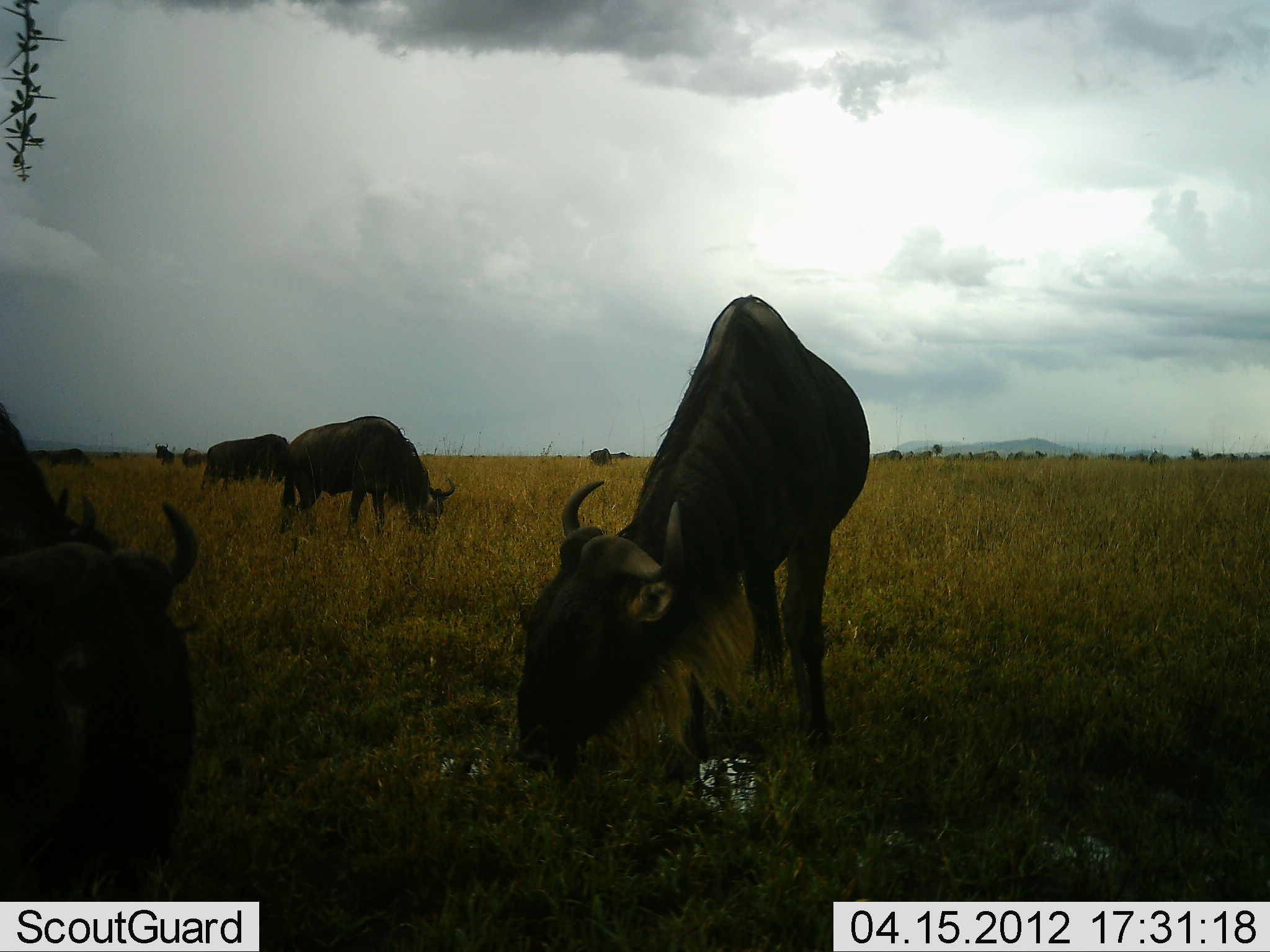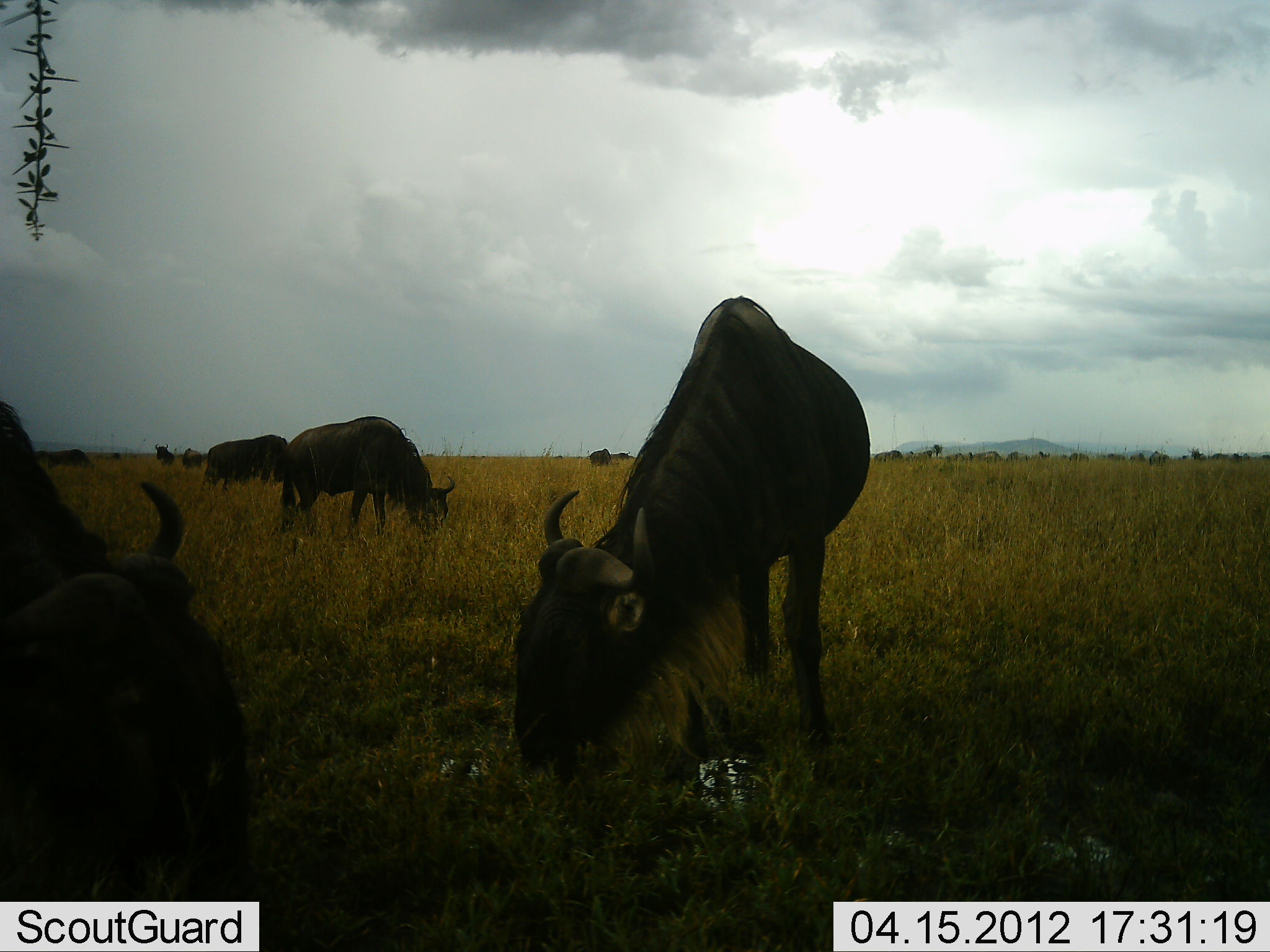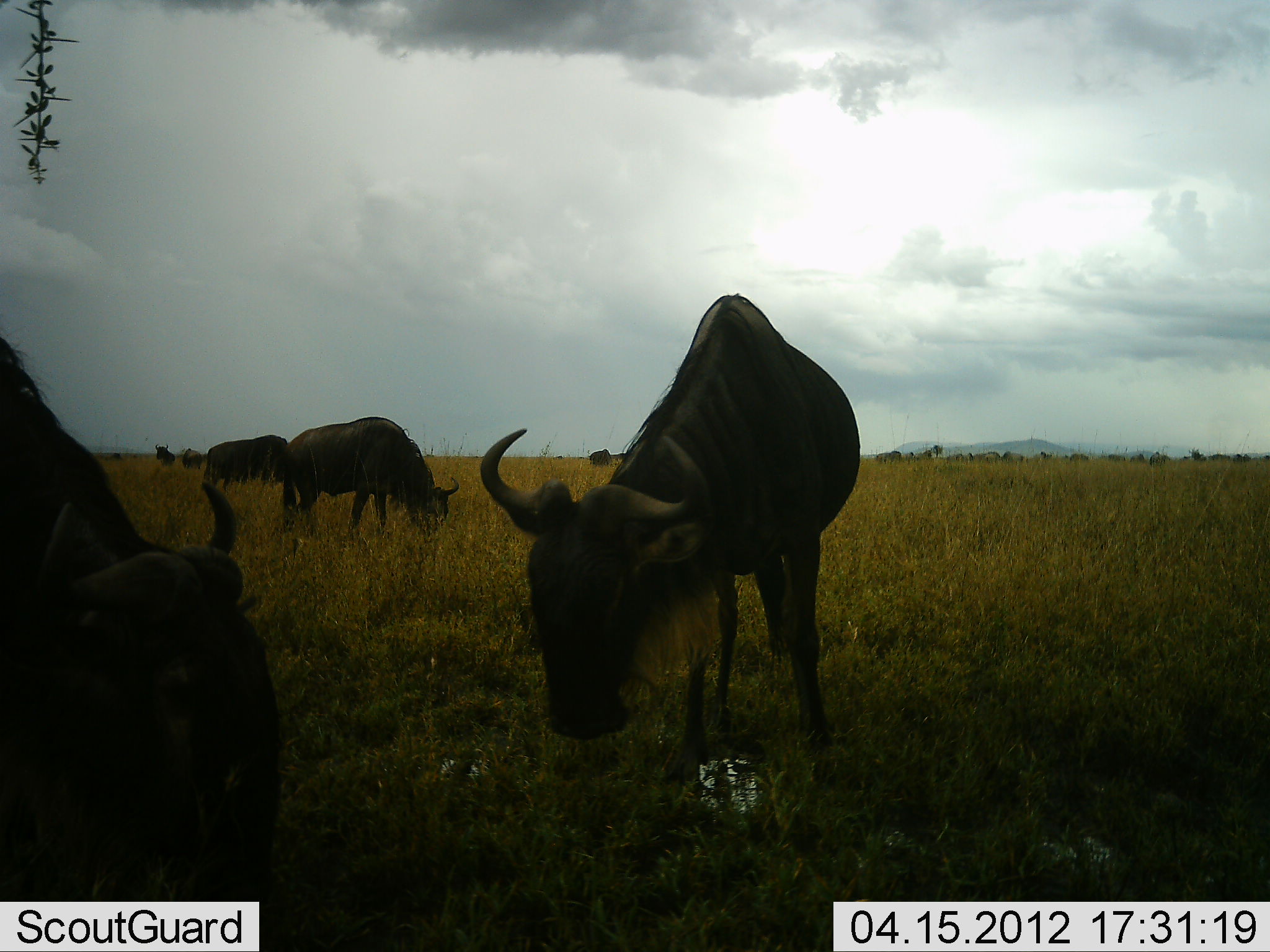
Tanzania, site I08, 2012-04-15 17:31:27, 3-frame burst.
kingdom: Animalia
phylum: Chordata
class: Mammalia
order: Artiodactyla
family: Bovidae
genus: Connochaetes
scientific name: Connochaetes taurinus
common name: blue wildebeest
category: wildebeest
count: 8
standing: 40%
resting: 0%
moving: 3%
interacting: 3%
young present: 0%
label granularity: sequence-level